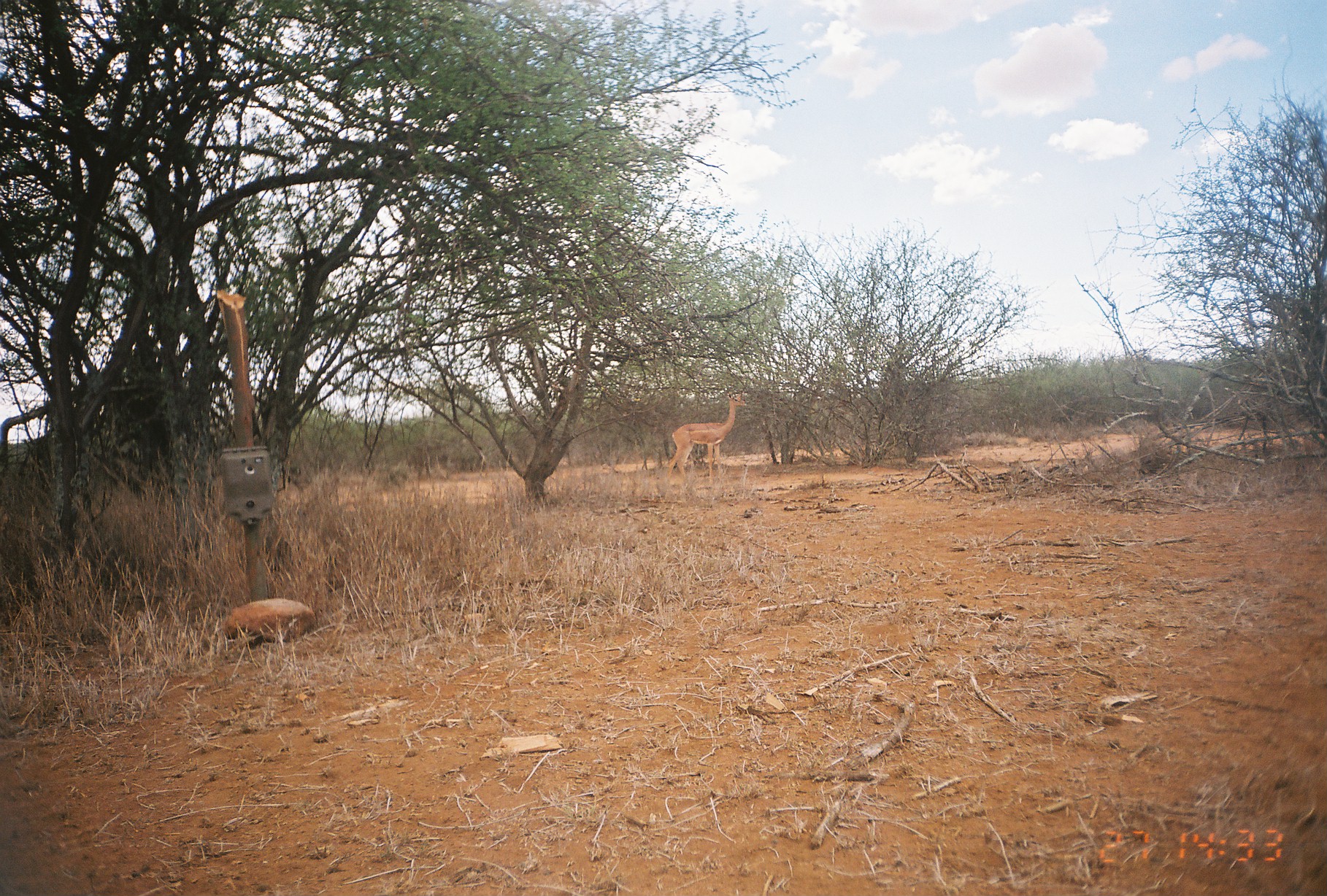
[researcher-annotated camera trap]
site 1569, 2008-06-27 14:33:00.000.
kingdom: Animalia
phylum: Chordata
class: Mammalia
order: Artiodactyla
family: Bovidae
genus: Litocranius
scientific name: Litocranius walleri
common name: gerenuk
Litocranius walleri (gerenuk), count 1.